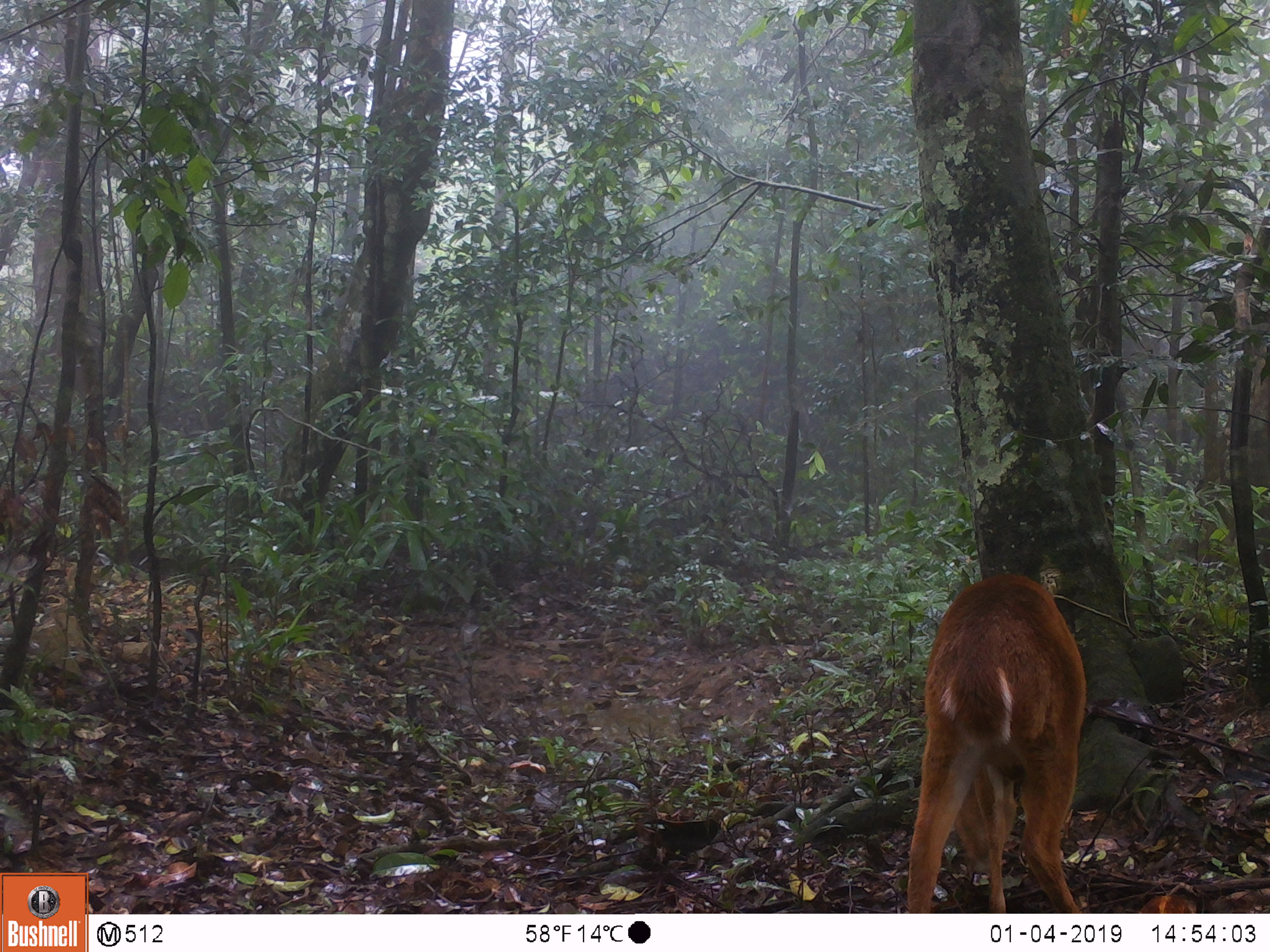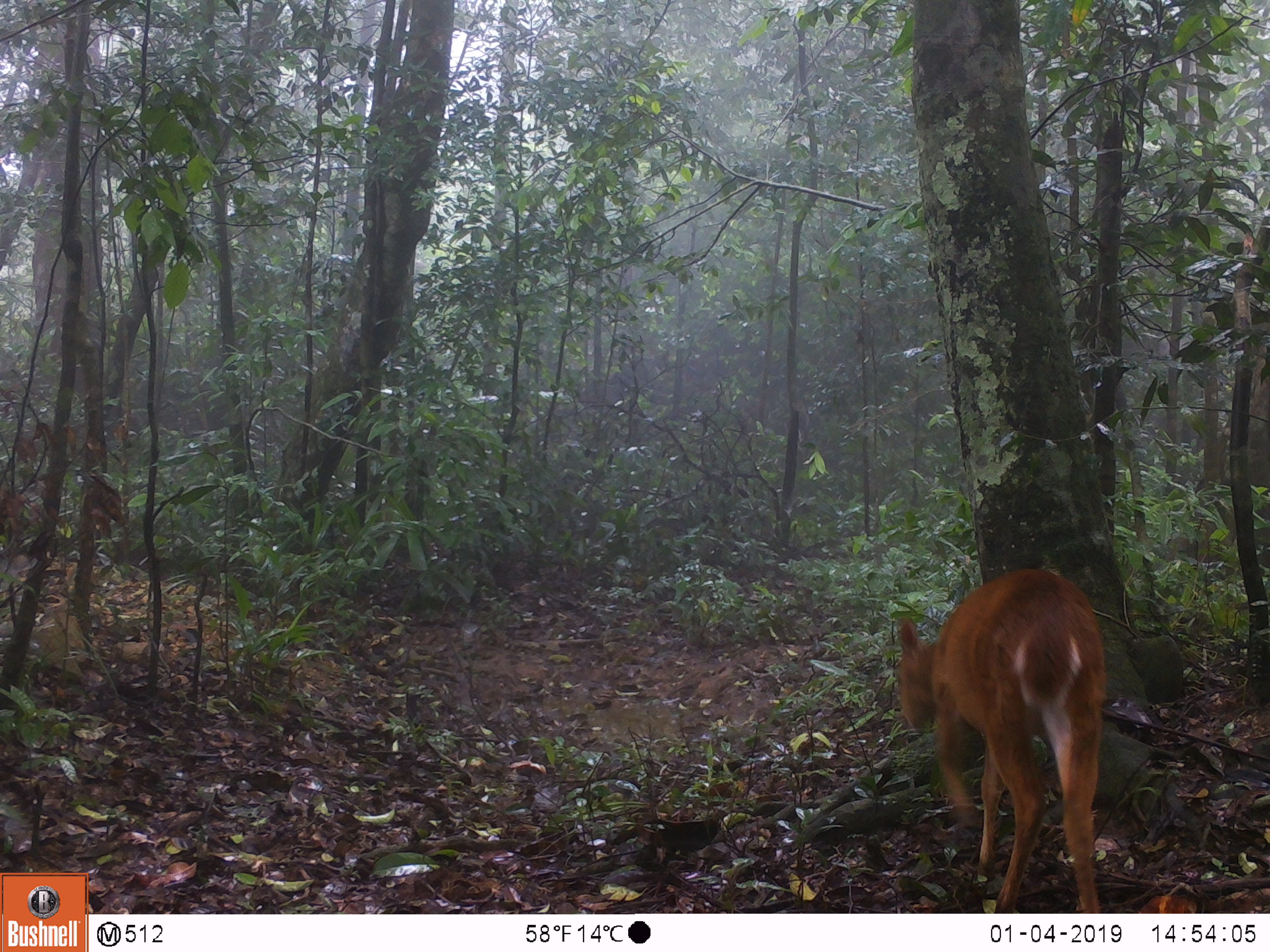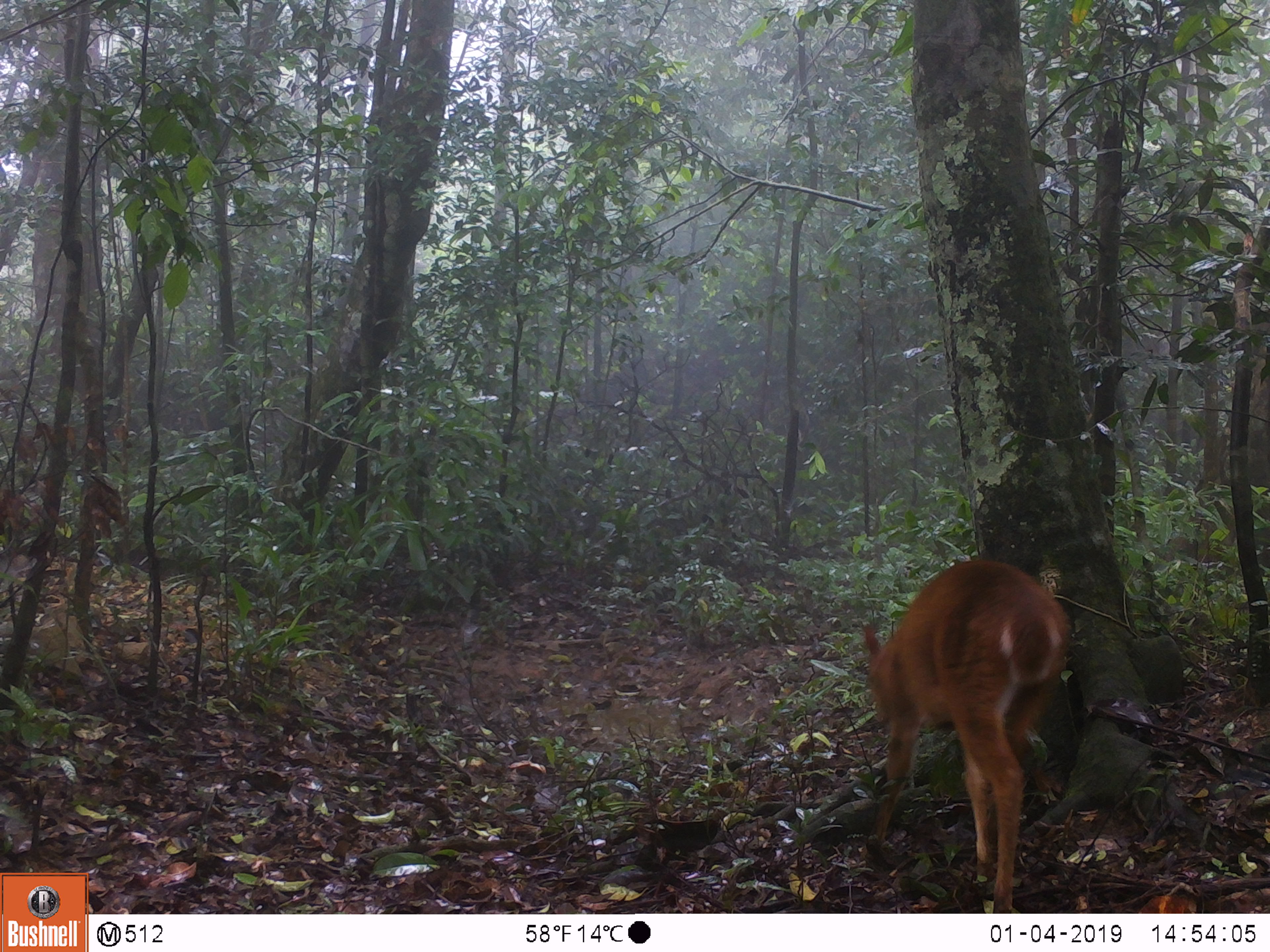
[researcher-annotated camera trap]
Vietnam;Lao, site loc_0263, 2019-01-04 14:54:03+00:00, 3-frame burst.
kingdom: Animalia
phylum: Chordata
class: Mammalia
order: Artiodactyla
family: Cervidae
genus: Muntiacus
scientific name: Muntiacus vuquangensis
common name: large-antlered muntjac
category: large antlered muntjac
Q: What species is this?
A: Large antlered muntjac (large-antlered muntjac) (Muntiacus vuquangensis).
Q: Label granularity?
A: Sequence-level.